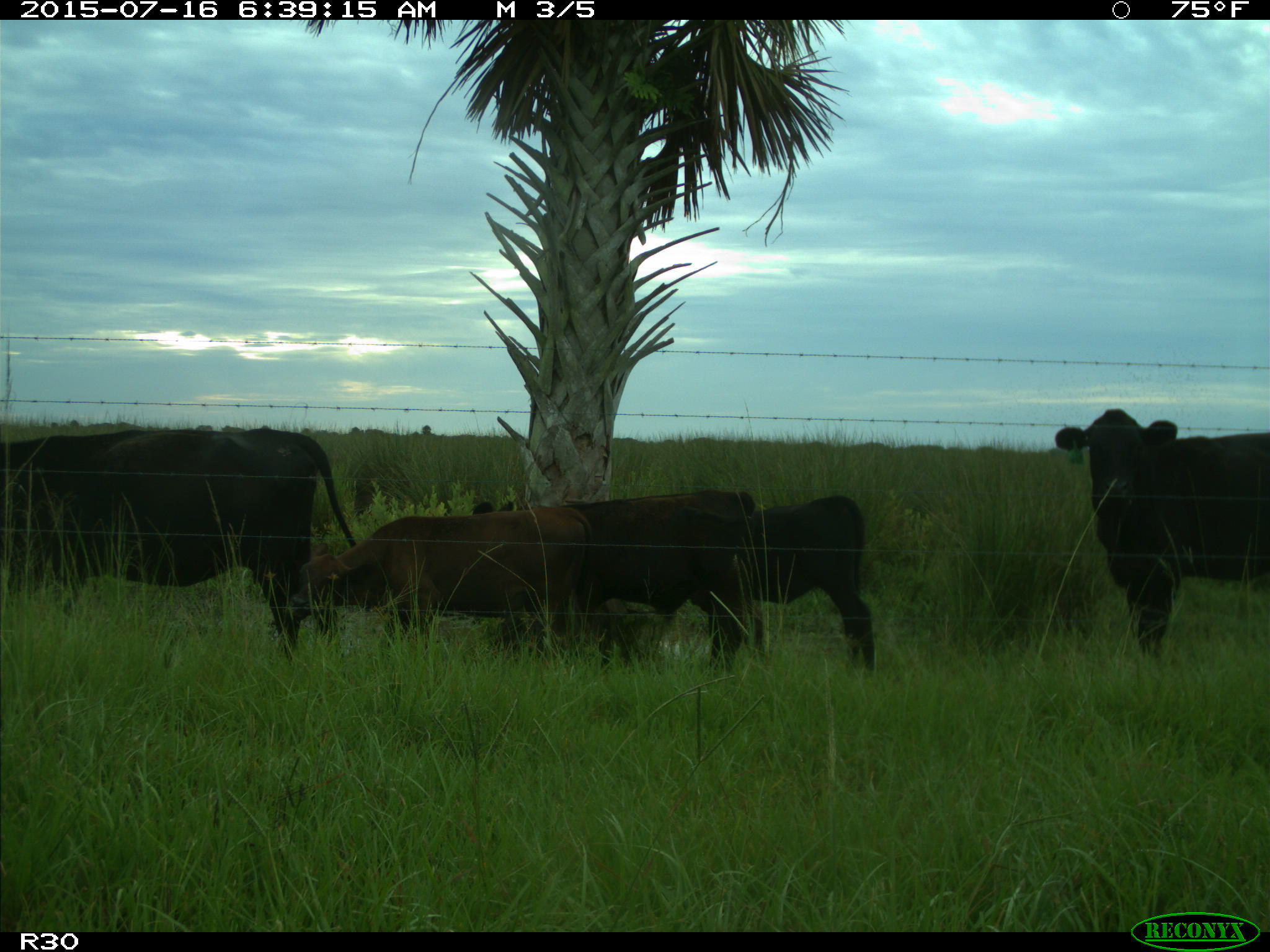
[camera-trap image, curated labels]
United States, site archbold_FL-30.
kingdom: Animalia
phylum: Chordata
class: Mammalia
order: Artiodactyla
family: Bovidae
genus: Bos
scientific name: Bos taurus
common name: domestic cow